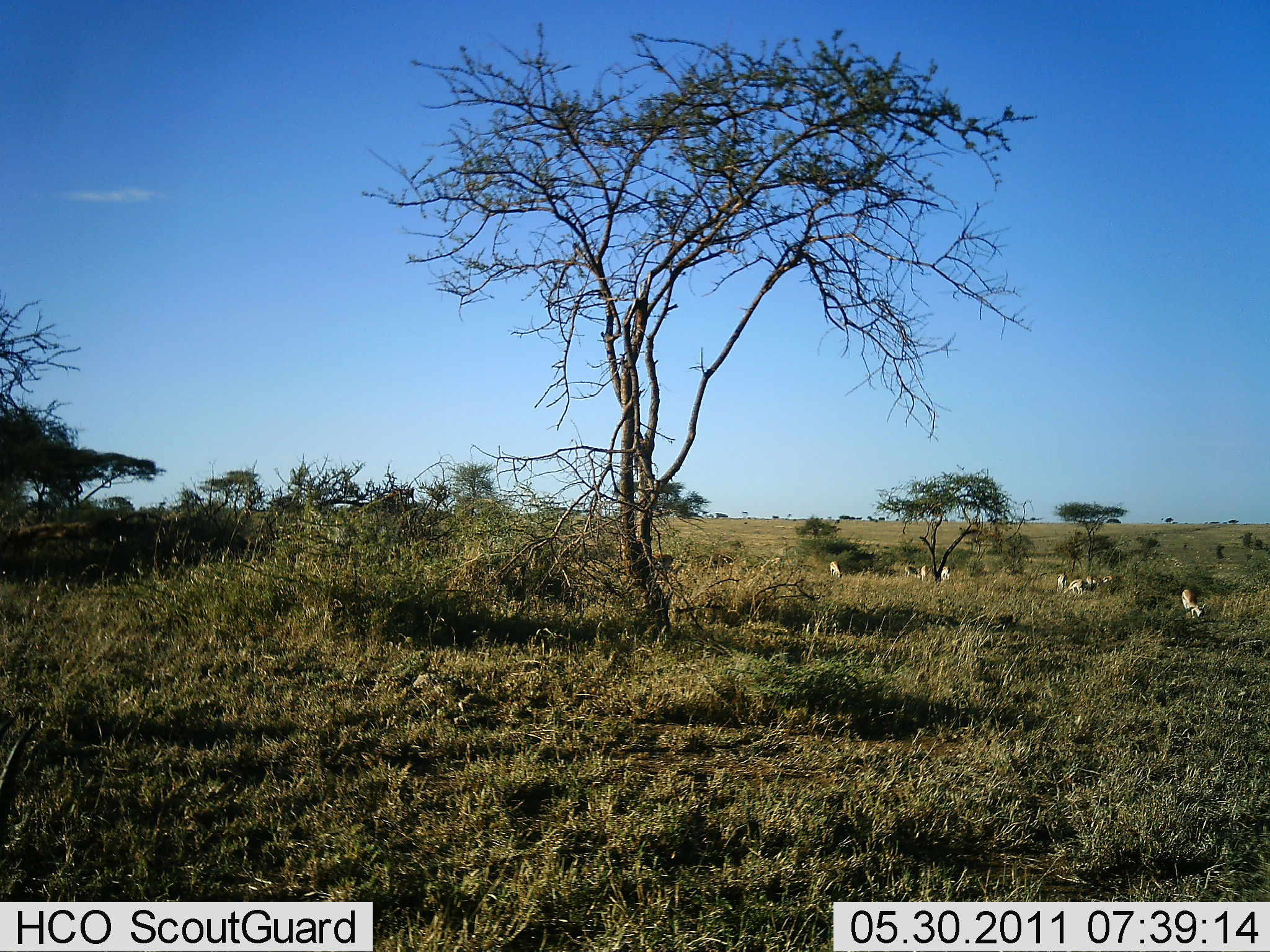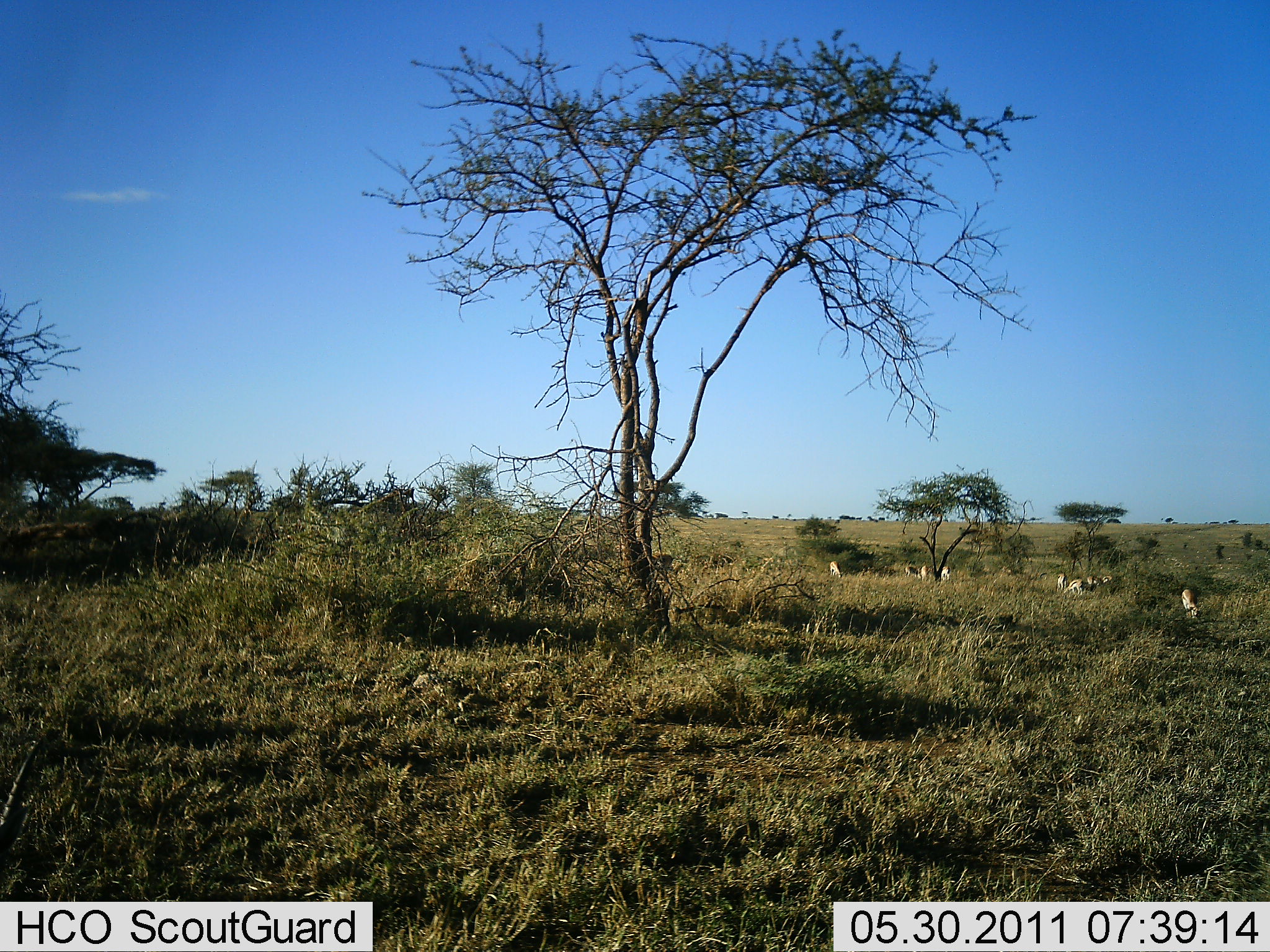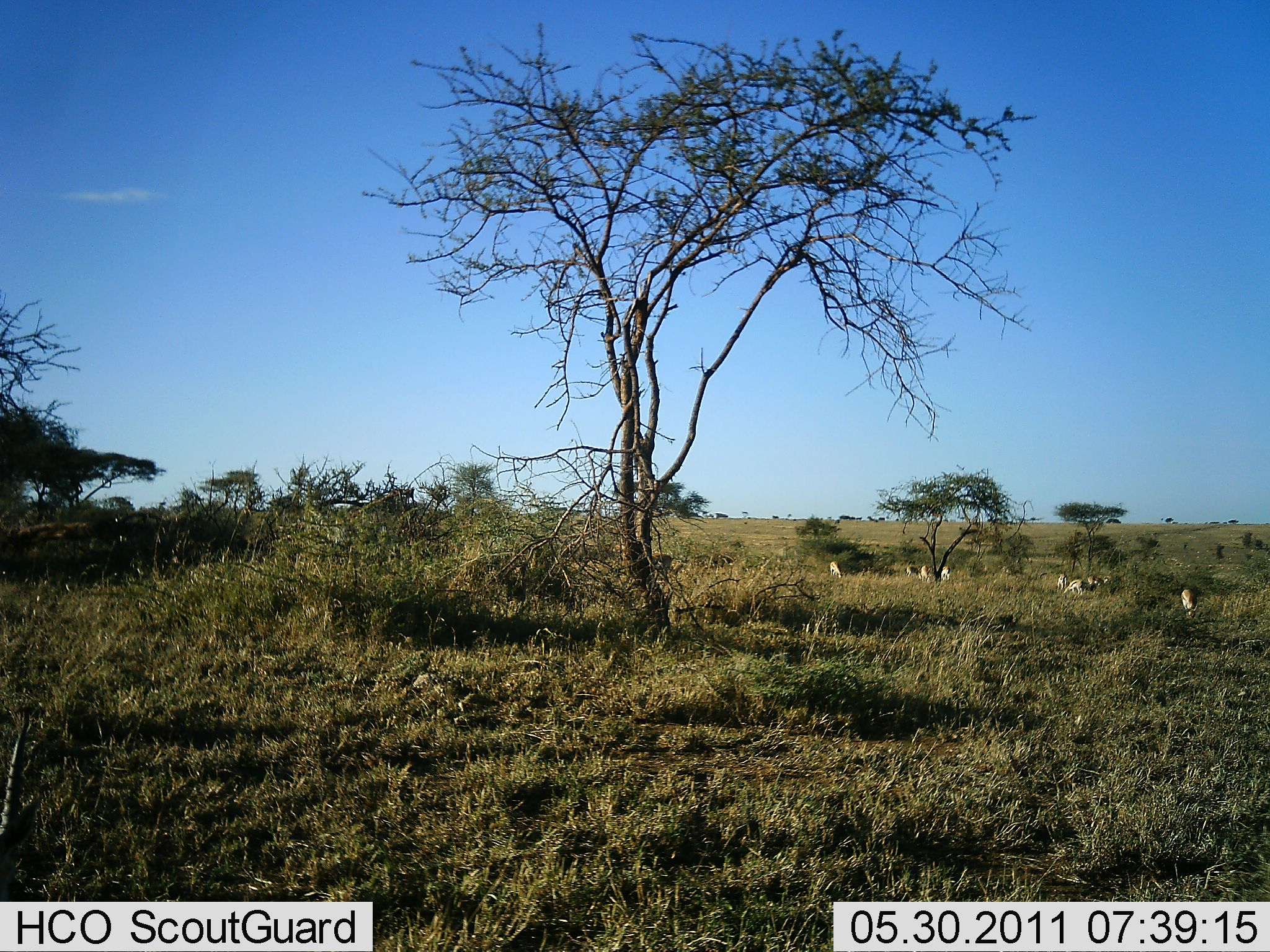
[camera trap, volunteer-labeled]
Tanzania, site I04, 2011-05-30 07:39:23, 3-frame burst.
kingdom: Animalia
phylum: Chordata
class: Mammalia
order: Artiodactyla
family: Bovidae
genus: Eudorcas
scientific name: Eudorcas thomsonii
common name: thomson's gazelle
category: gazellethomsons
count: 8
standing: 50%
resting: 0%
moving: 0%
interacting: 0%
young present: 0%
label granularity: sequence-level